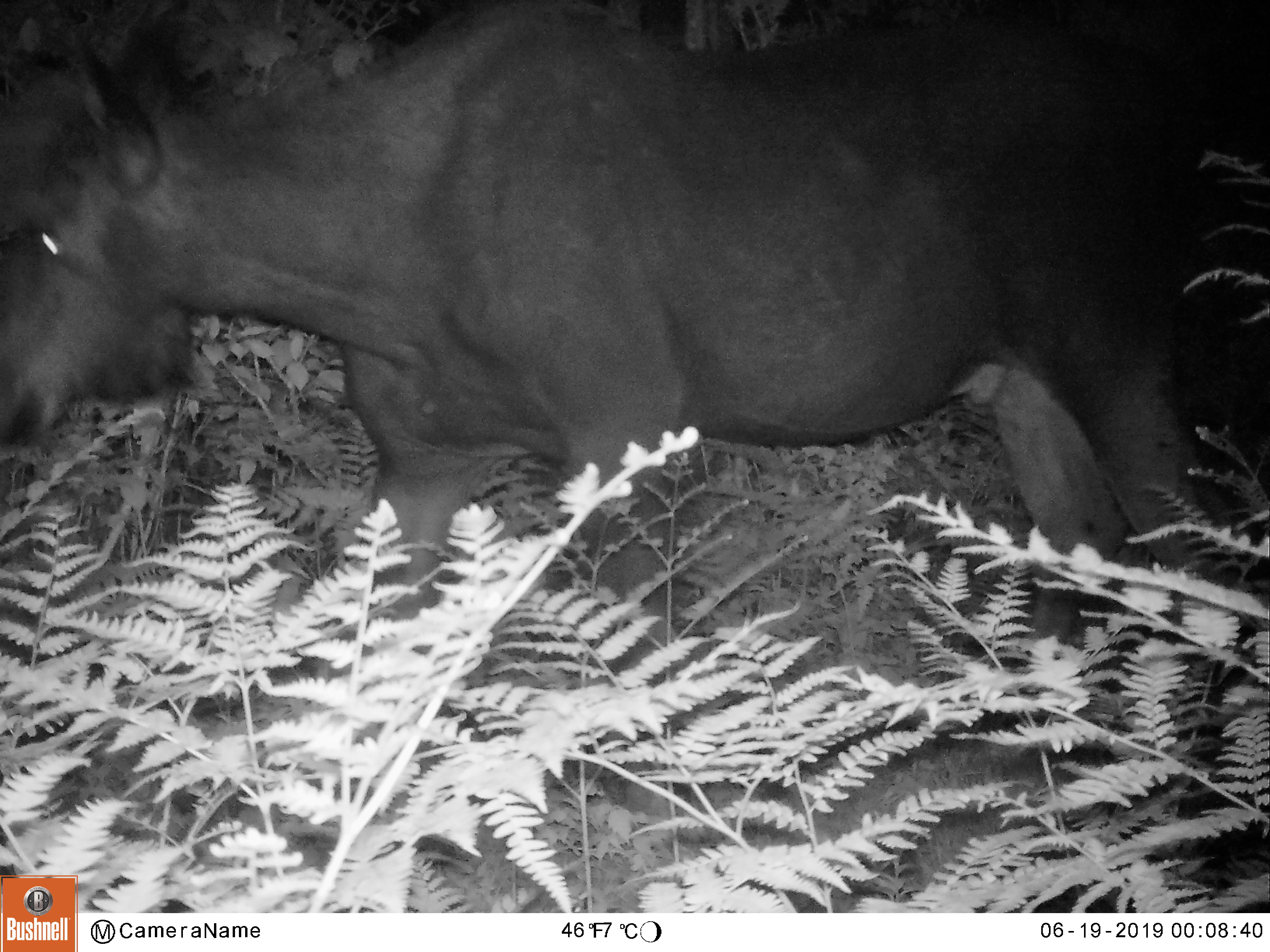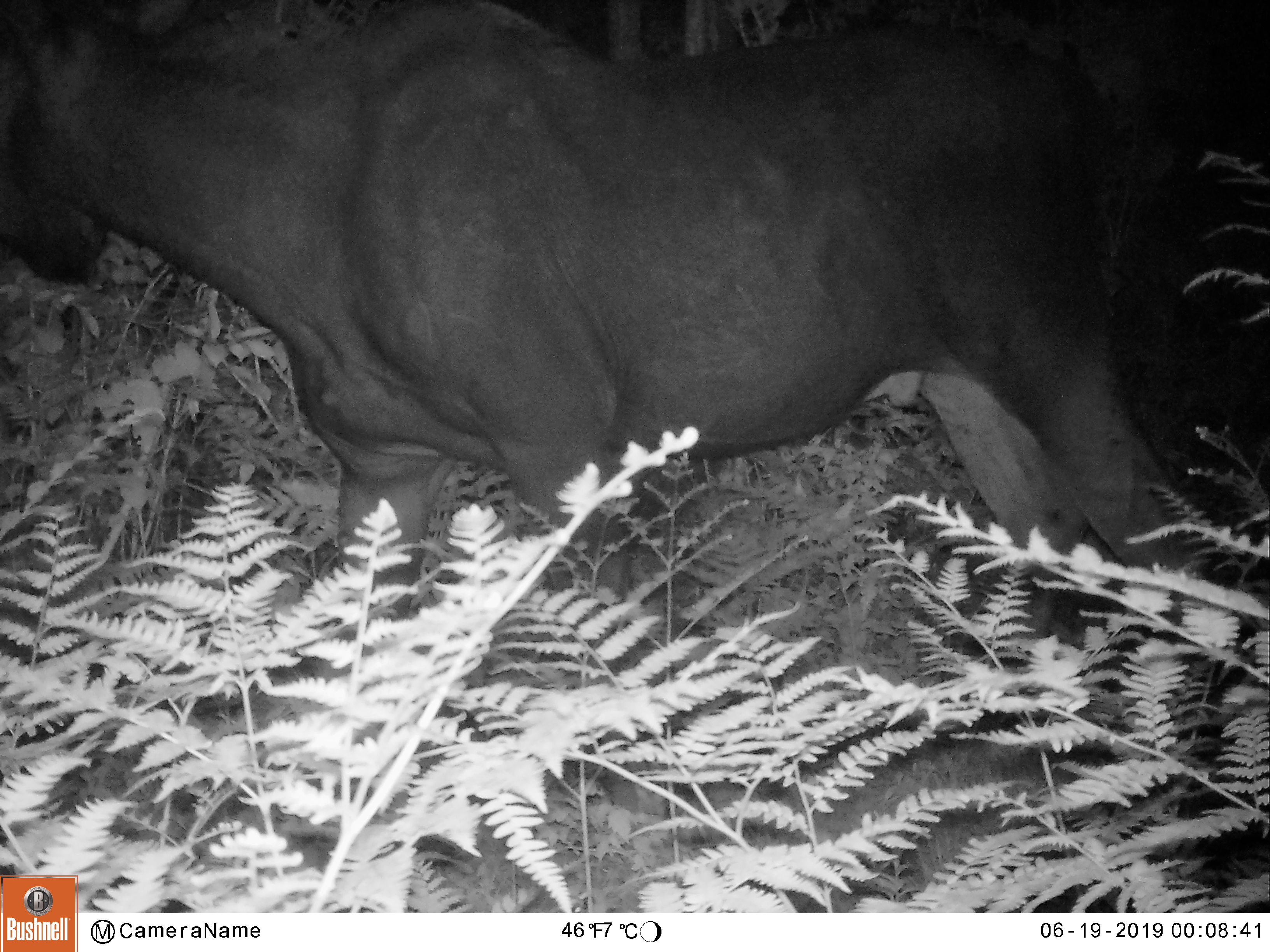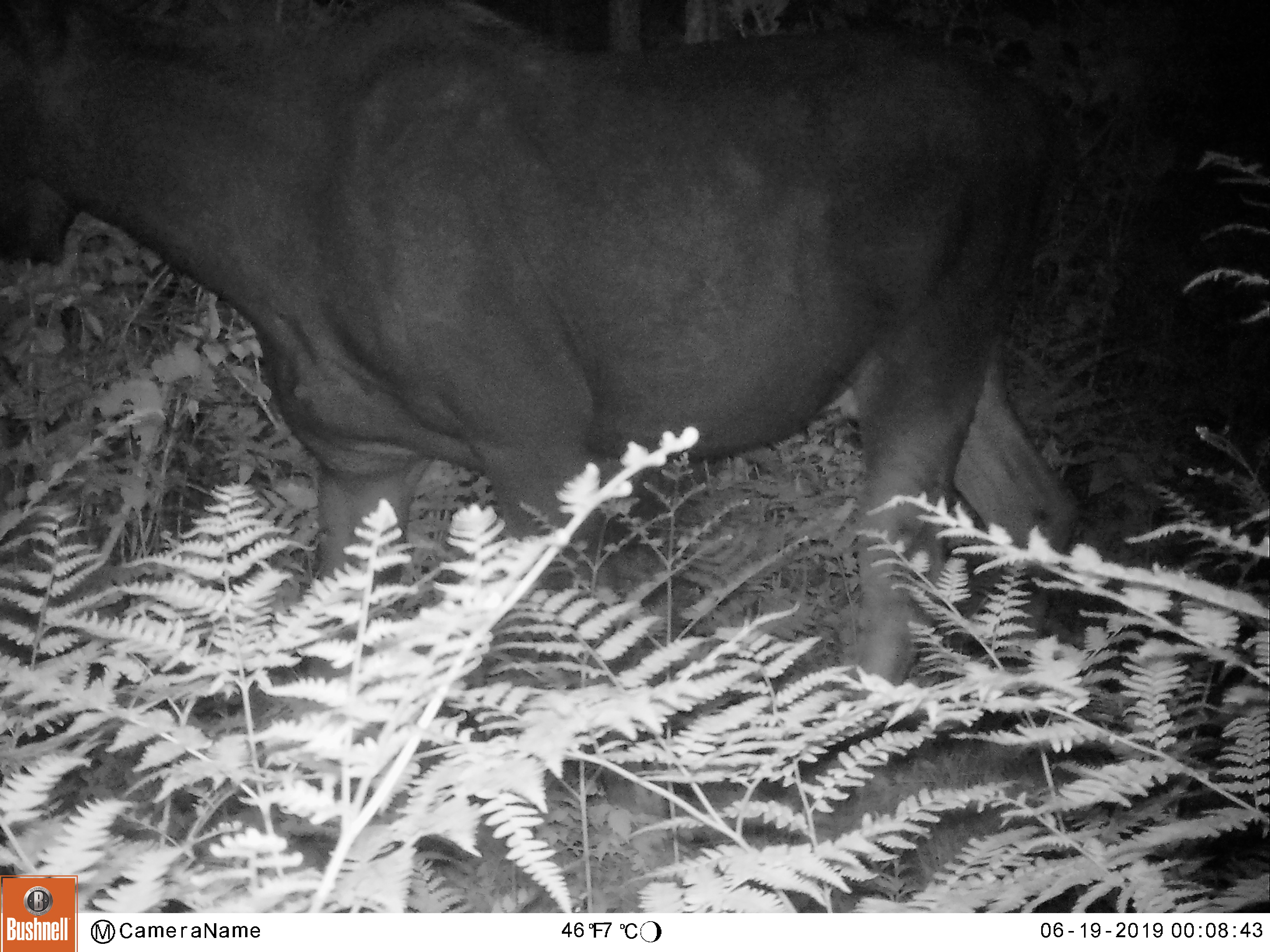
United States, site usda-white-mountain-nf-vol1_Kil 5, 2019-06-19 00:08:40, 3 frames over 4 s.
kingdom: Animalia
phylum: Chordata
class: Mammalia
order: Artiodactyla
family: Cervidae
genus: Alces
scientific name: Alces alces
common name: moose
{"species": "moose (Alces alces)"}